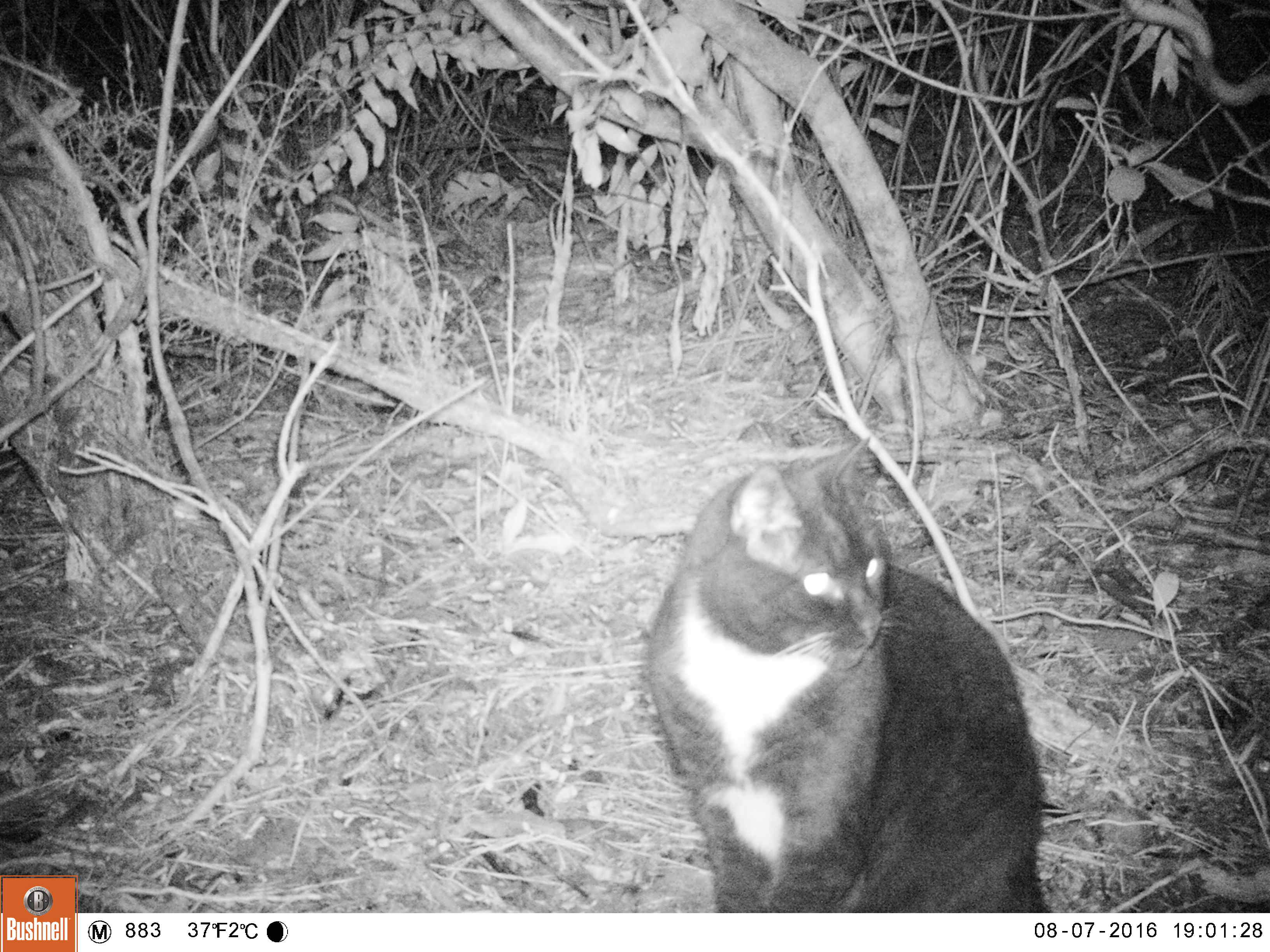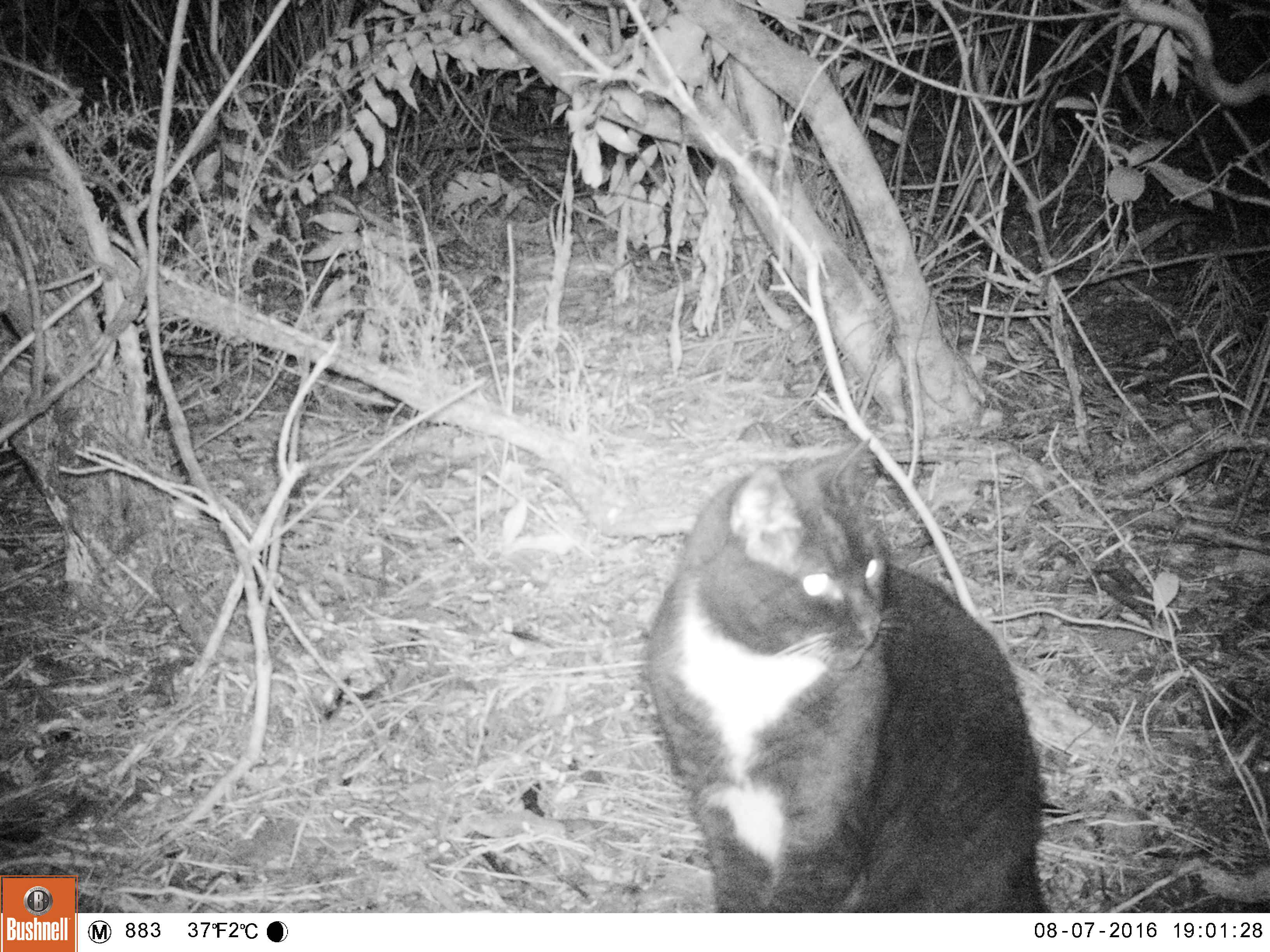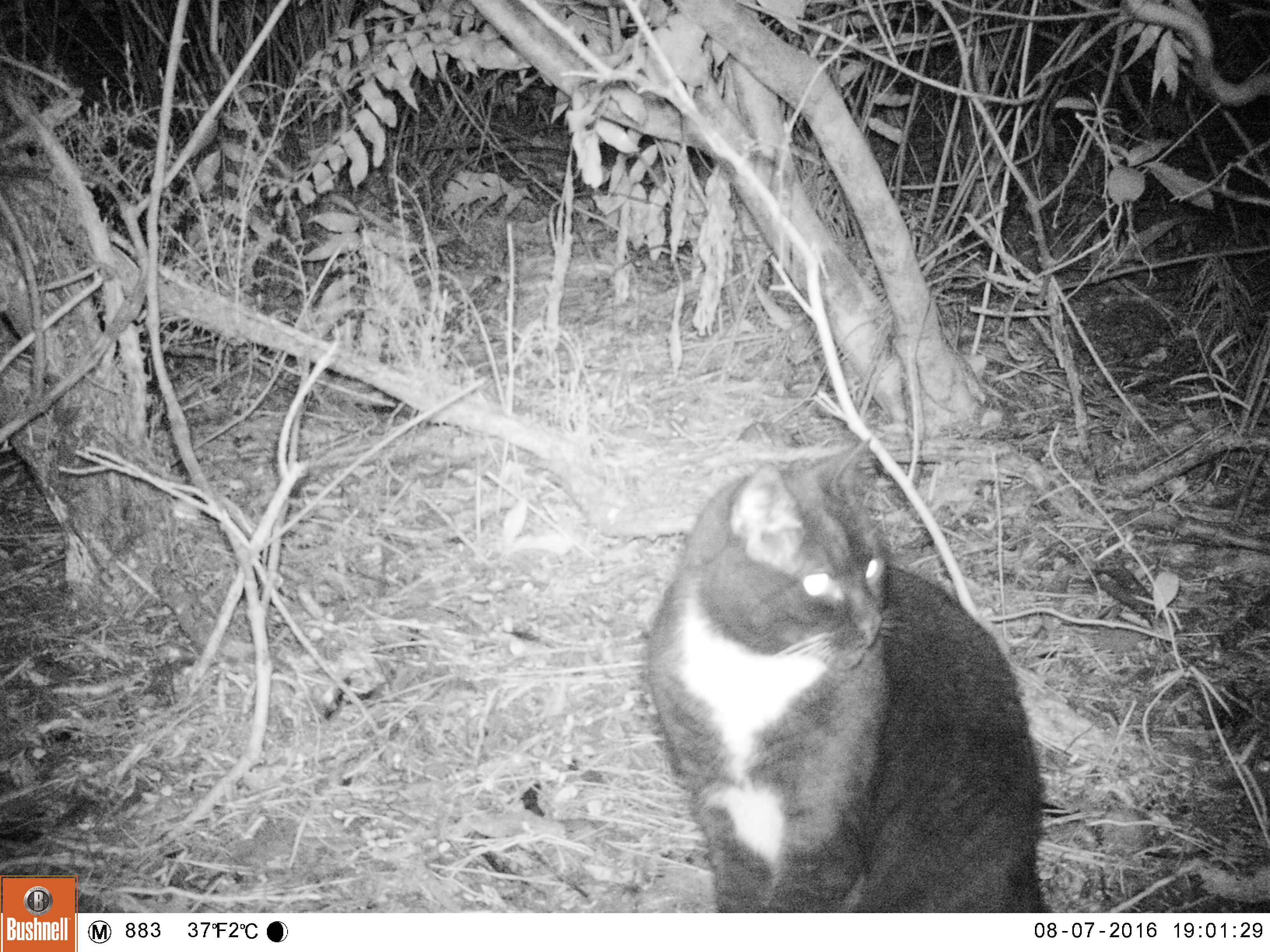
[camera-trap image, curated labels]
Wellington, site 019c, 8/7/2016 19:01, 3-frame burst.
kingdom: Animalia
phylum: Chordata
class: Mammalia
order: Carnivora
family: Felidae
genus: Felis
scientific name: Felis catus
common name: cat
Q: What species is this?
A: Cat (Felis catus).